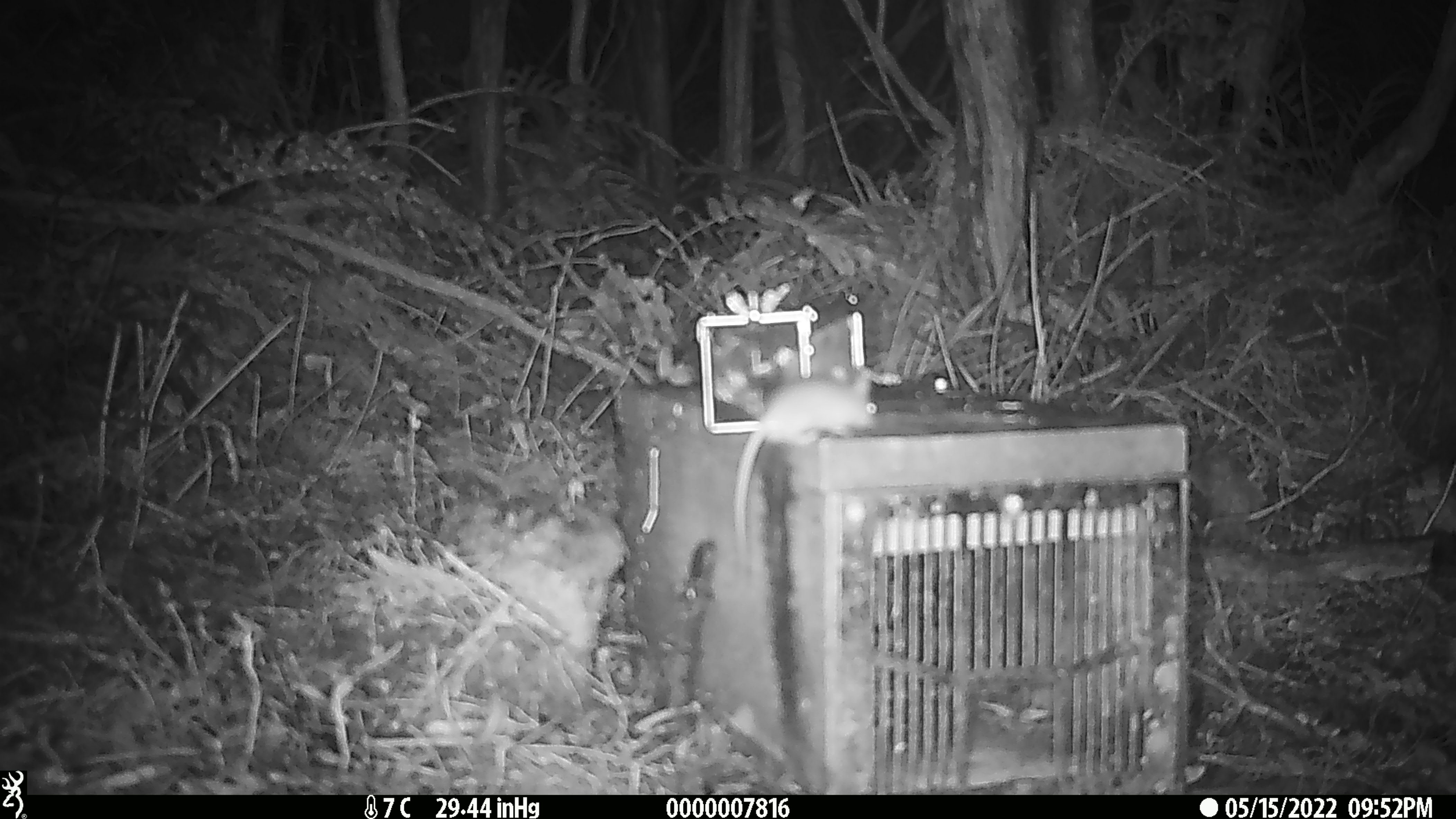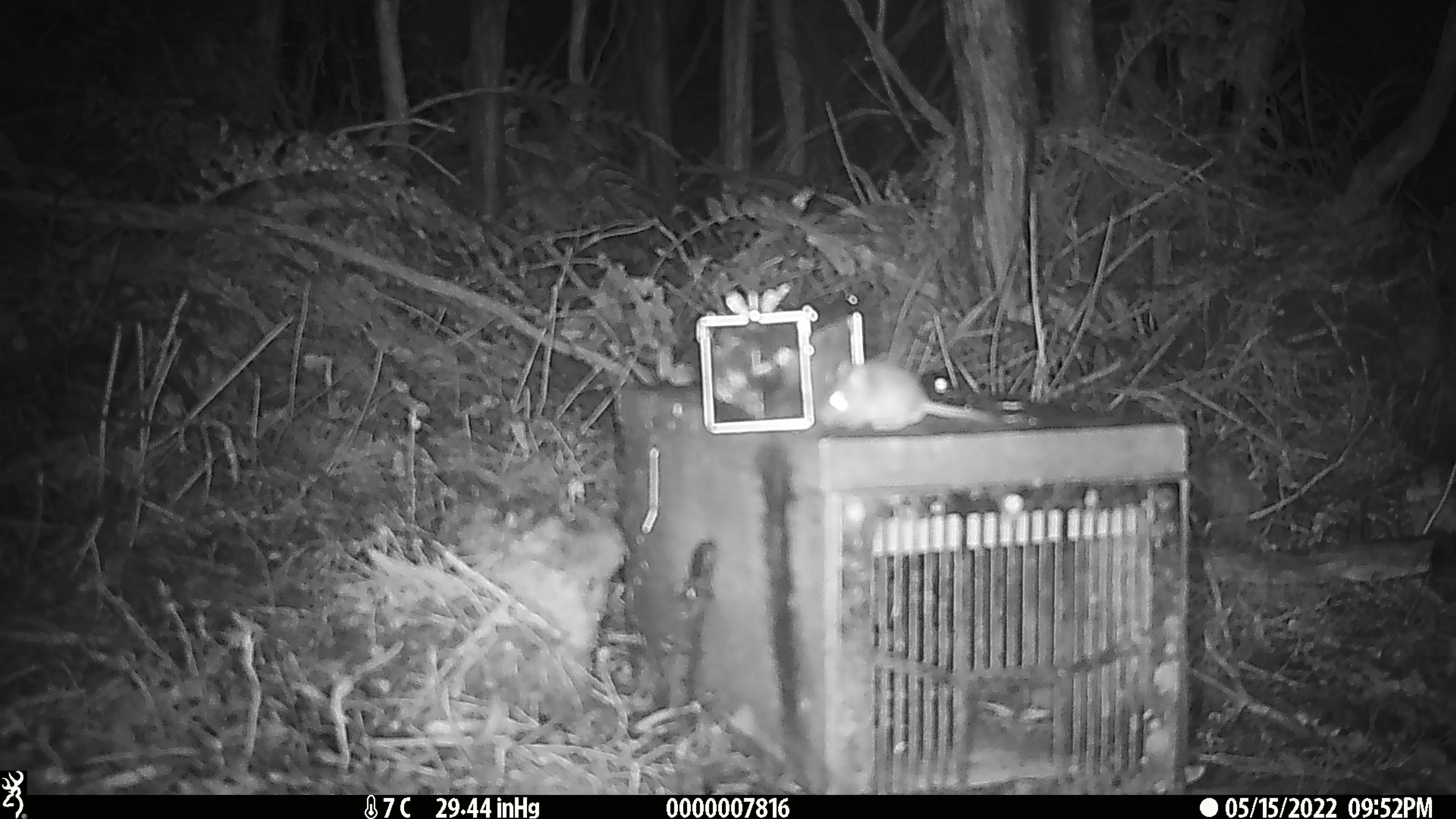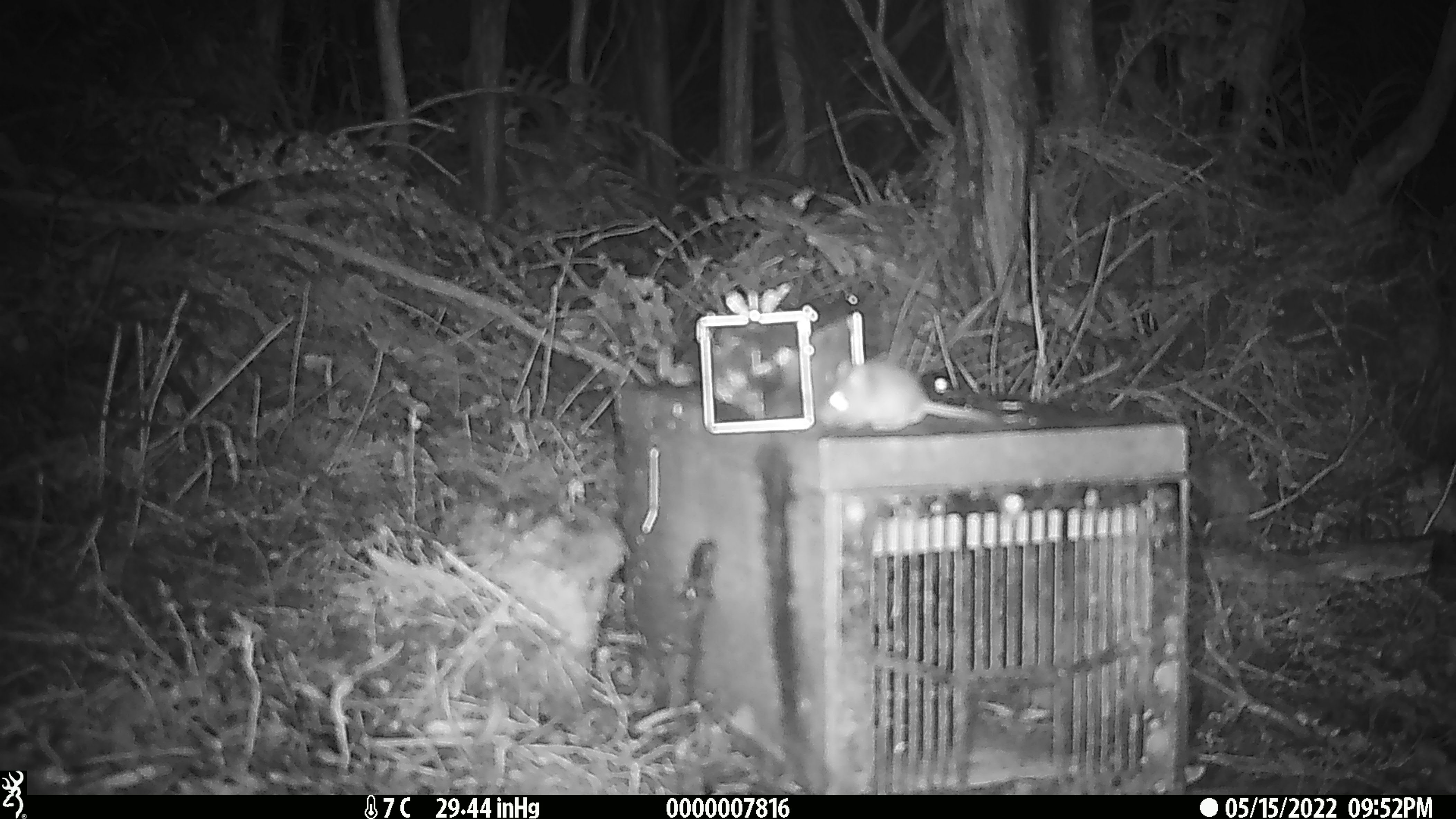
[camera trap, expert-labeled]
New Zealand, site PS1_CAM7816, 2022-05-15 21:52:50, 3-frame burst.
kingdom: Animalia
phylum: Chordata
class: Mammalia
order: Rodentia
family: Muridae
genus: Mus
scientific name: Mus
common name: mouse